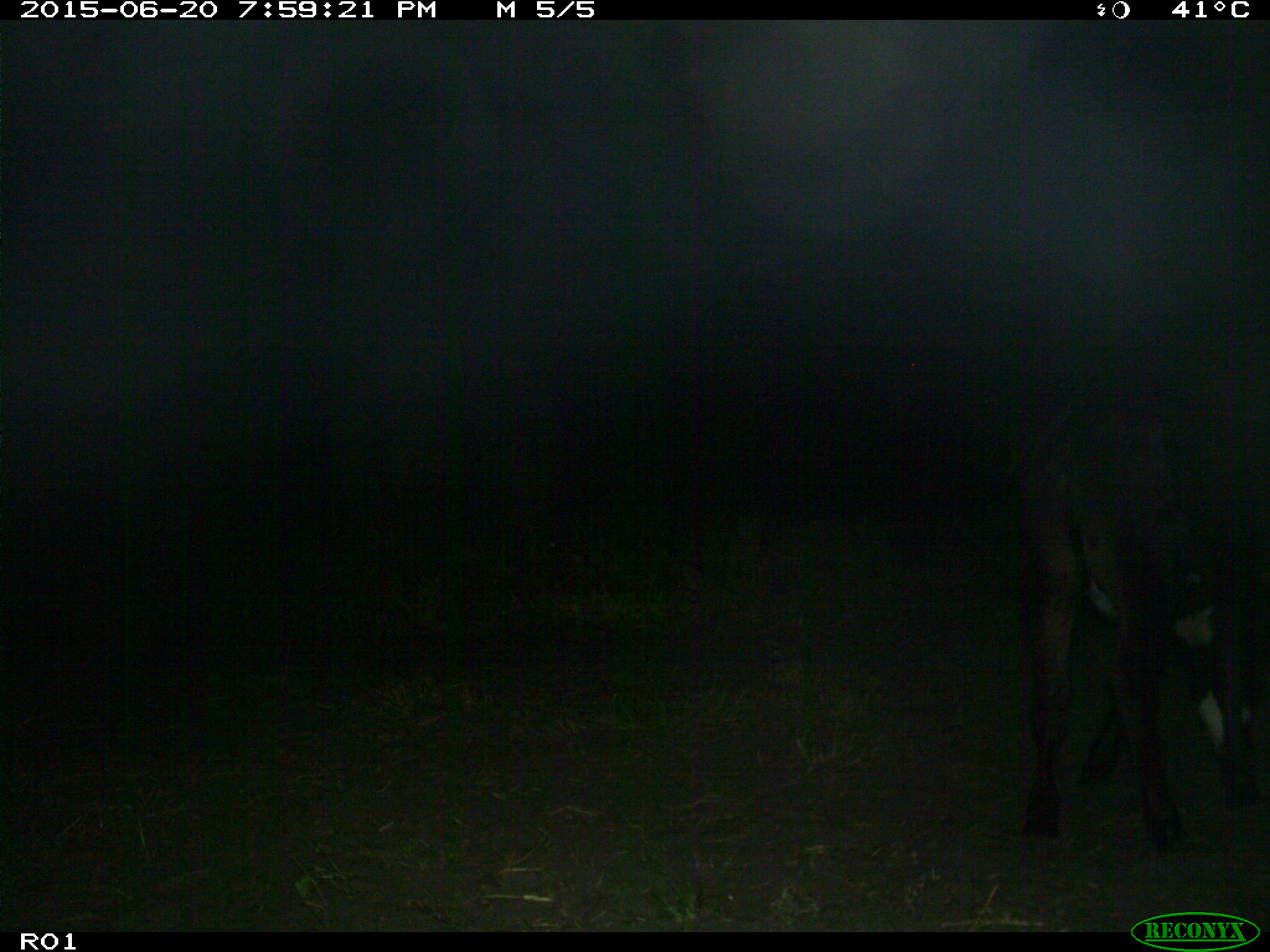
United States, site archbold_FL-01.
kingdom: Animalia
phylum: Chordata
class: Mammalia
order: Artiodactyla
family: Bovidae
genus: Bos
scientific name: Bos taurus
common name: domestic cow